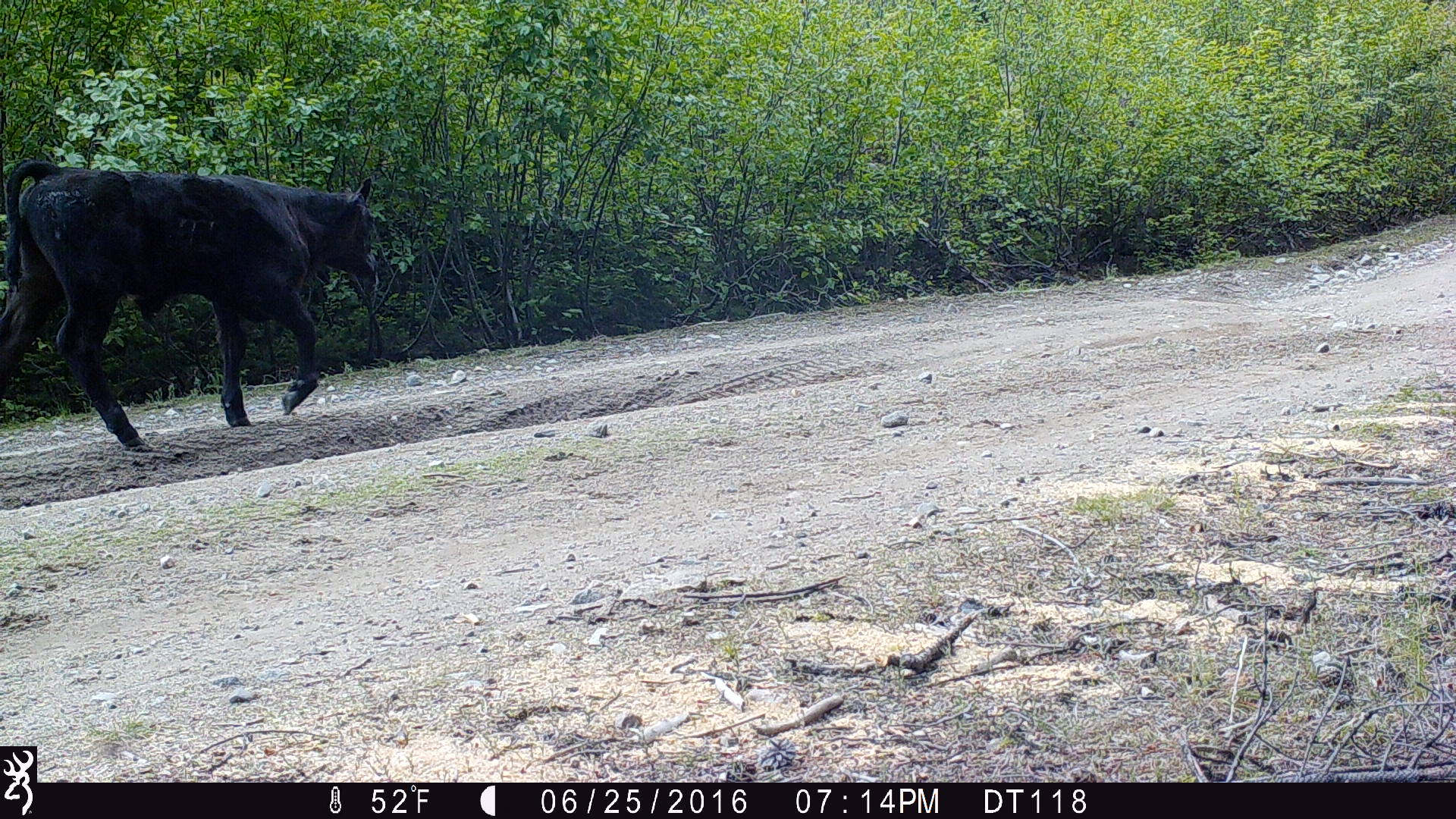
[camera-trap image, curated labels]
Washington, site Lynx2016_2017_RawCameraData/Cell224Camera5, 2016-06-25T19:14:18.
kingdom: Animalia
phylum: Chordata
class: Mammalia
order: Artiodactyla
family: Bovidae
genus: Bos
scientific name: Bos taurus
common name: domestic cattle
Domestic cattle (Bos taurus). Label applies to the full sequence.